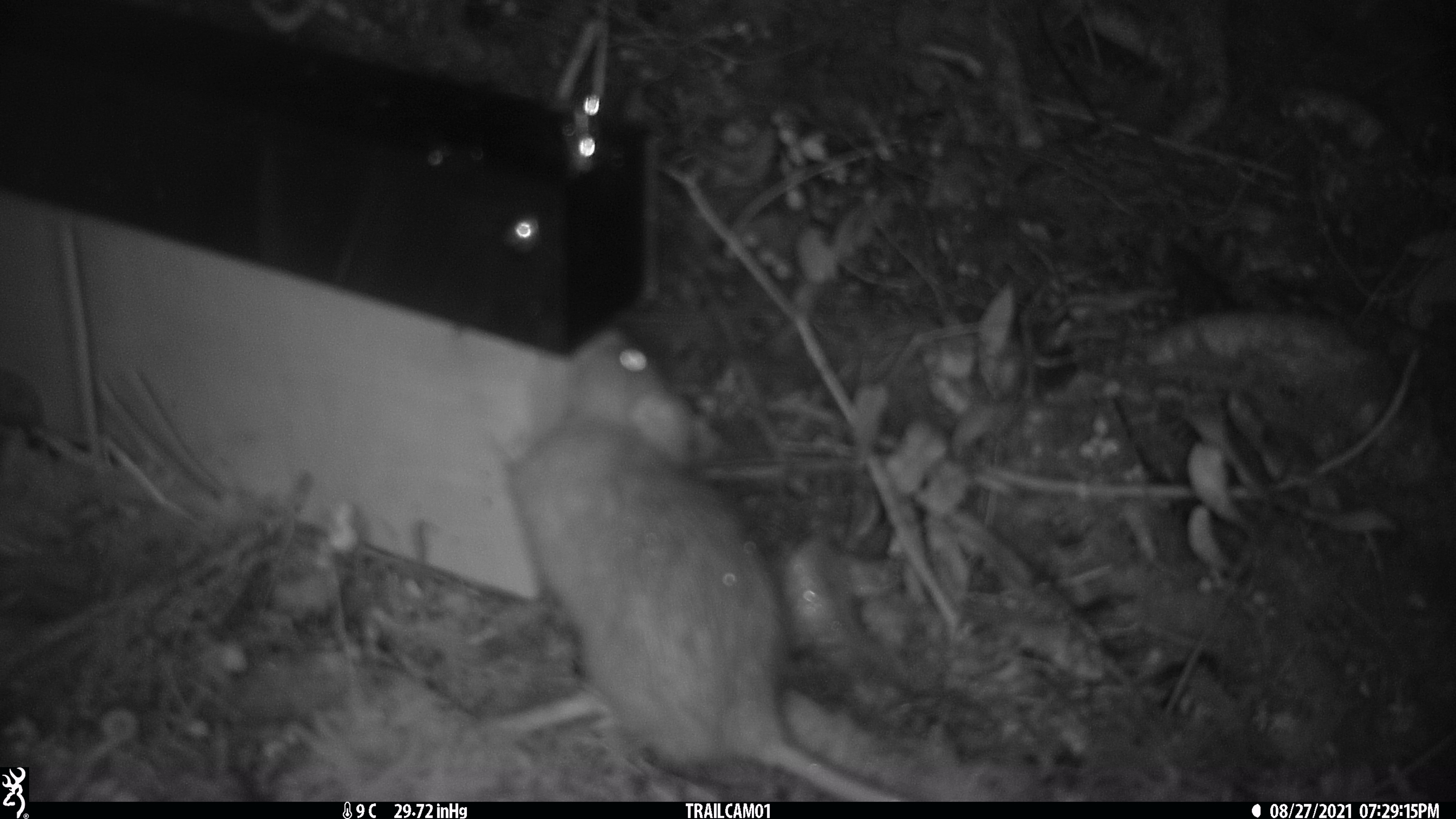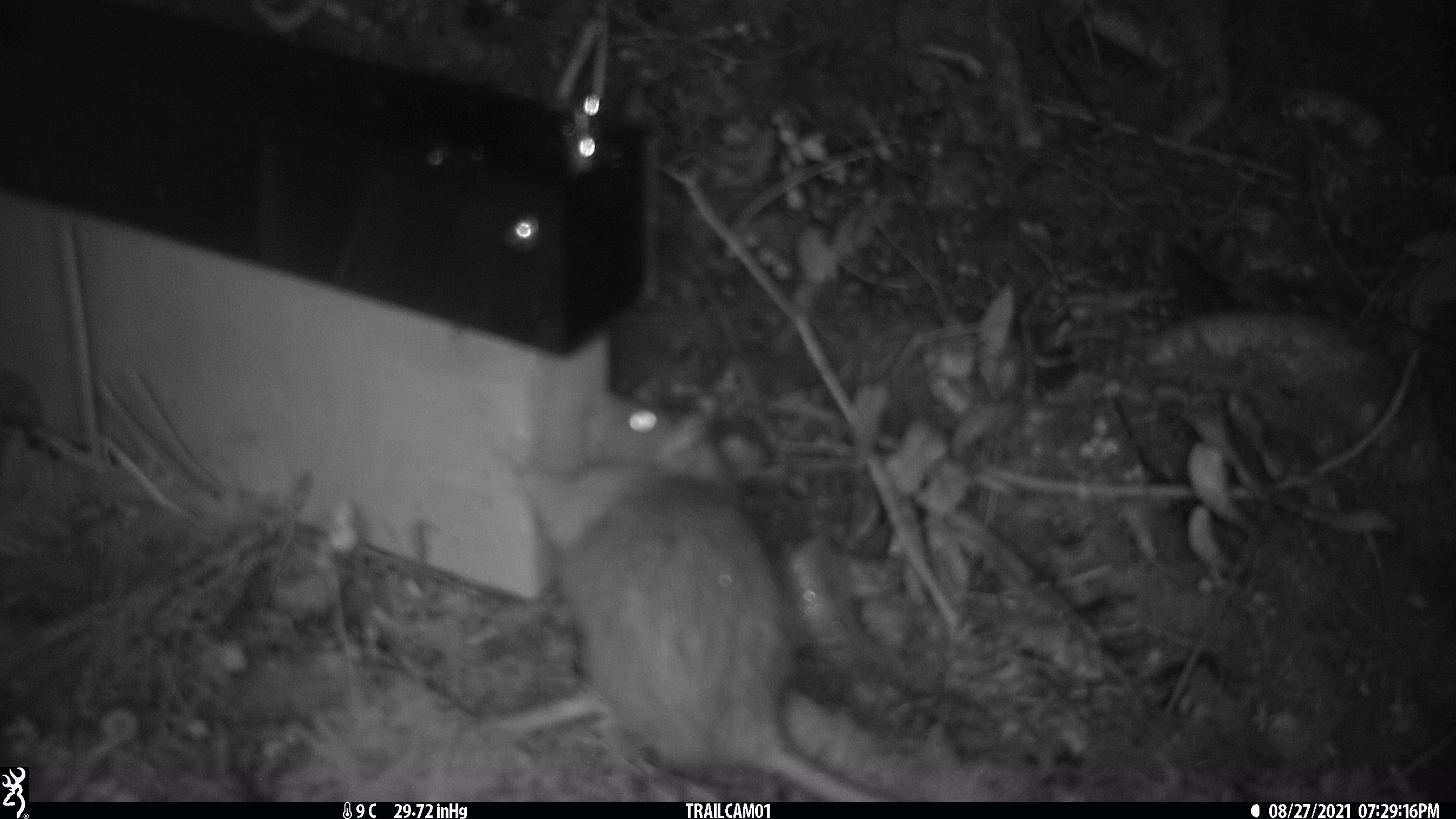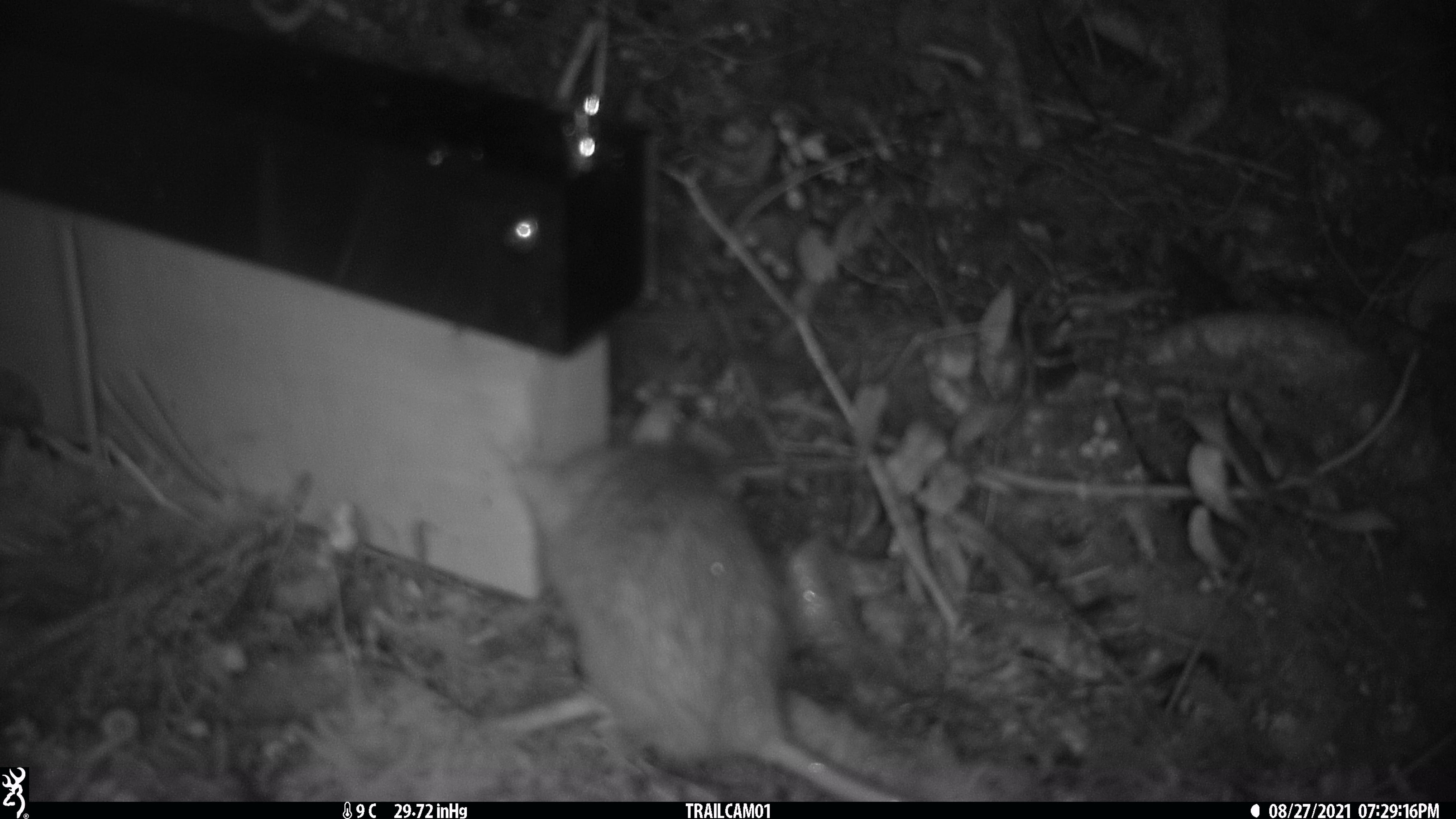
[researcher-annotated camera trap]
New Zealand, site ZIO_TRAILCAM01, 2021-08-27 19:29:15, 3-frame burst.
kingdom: Animalia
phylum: Chordata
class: Mammalia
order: Rodentia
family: Muridae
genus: Rattus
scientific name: Rattus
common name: rat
Rat (Rattus).